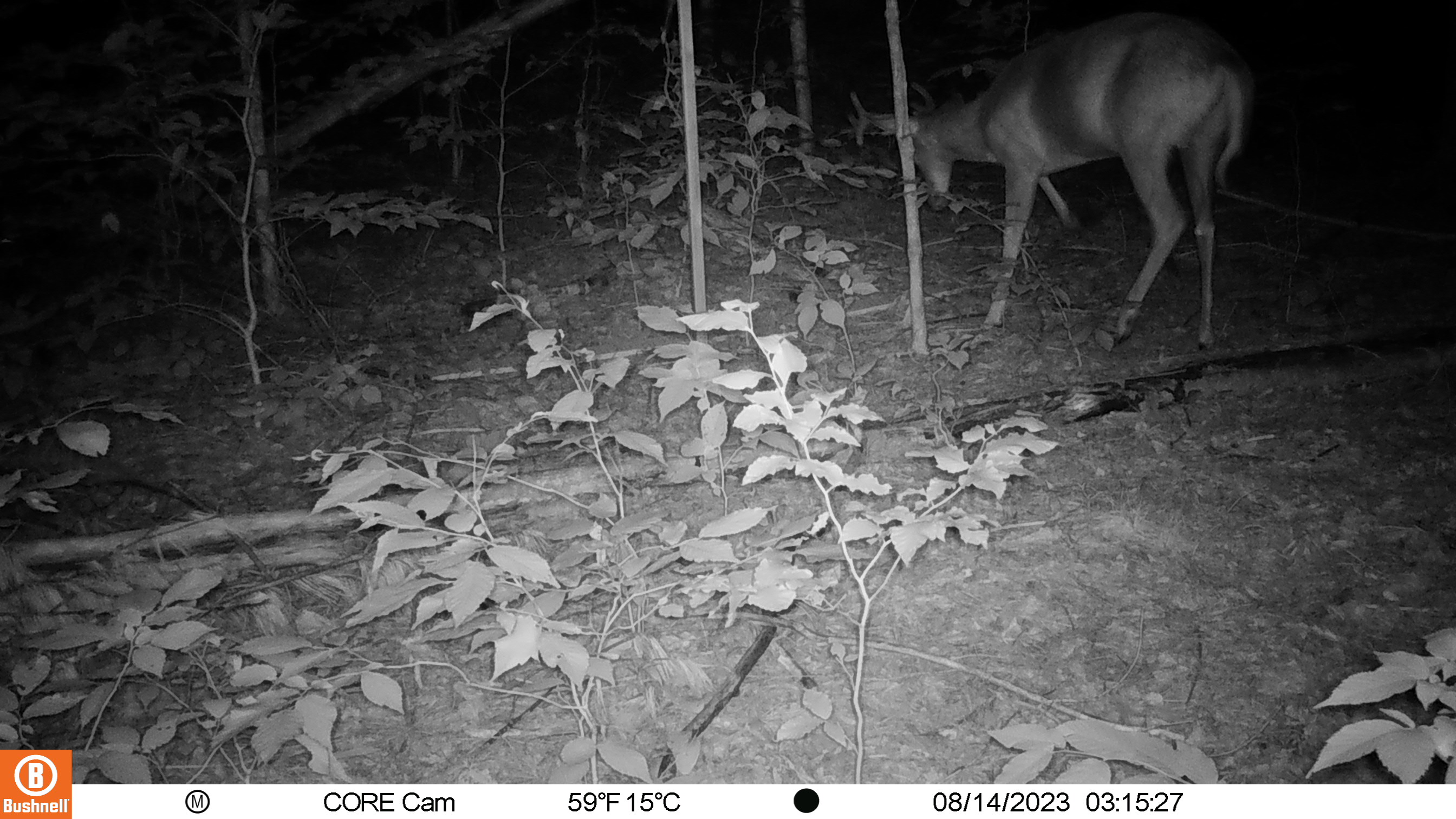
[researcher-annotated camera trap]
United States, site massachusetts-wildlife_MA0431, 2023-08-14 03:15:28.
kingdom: Animalia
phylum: Chordata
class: Mammalia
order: Artiodactyla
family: Cervidae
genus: Odocoileus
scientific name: Odocoileus virginianus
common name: white-tailed deer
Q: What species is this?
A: White-tailed deer (Odocoileus virginianus).